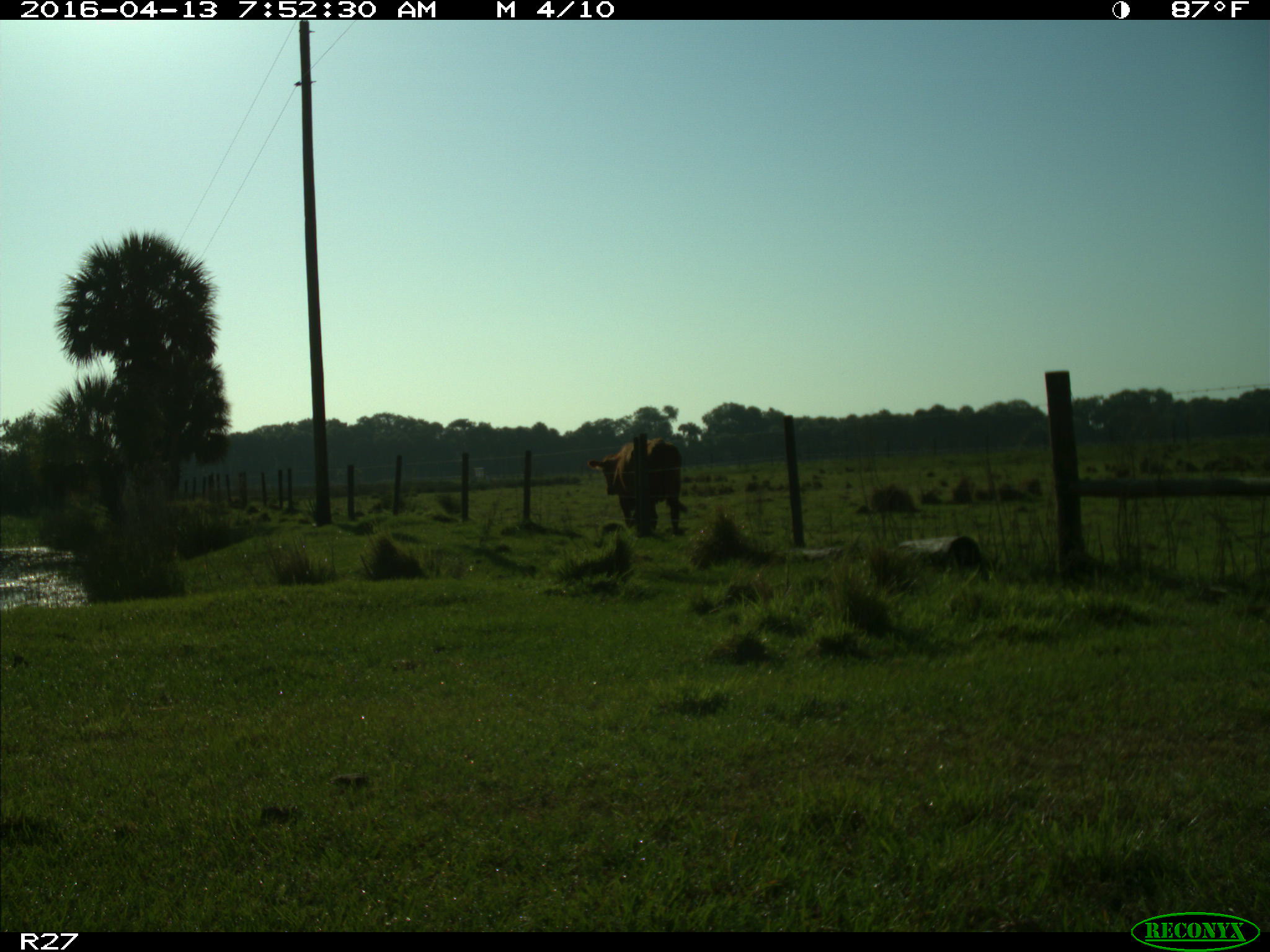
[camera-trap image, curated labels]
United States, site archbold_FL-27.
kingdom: Animalia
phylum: Chordata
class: Mammalia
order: Artiodactyla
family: Bovidae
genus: Bos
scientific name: Bos taurus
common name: domestic cow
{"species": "Bos taurus (domestic cow)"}